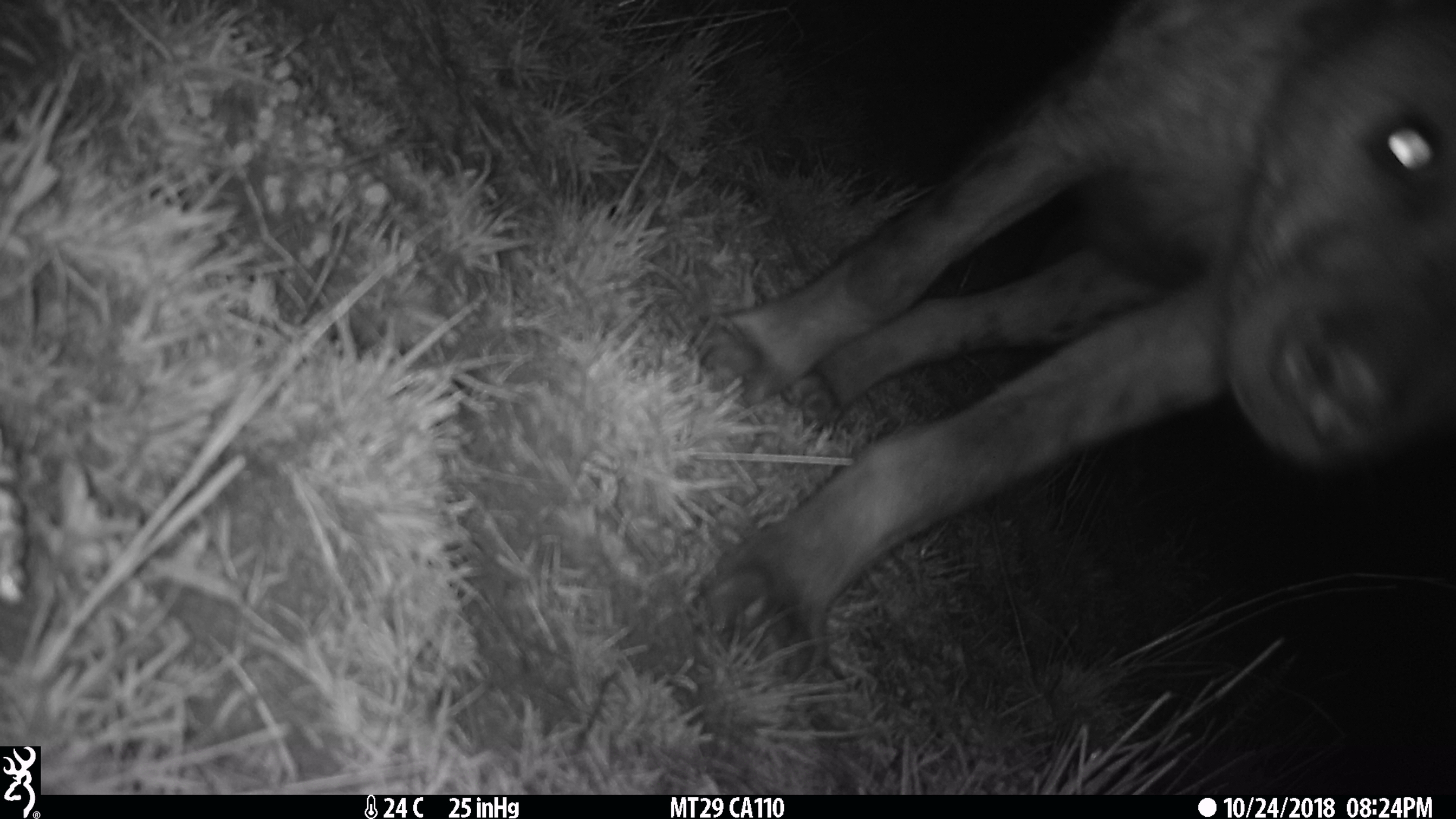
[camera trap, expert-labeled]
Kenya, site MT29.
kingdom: Animalia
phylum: Chordata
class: Mammalia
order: Carnivora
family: Hyaenidae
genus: Crocuta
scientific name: Crocuta crocuta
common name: spotted hyena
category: hyena spotted